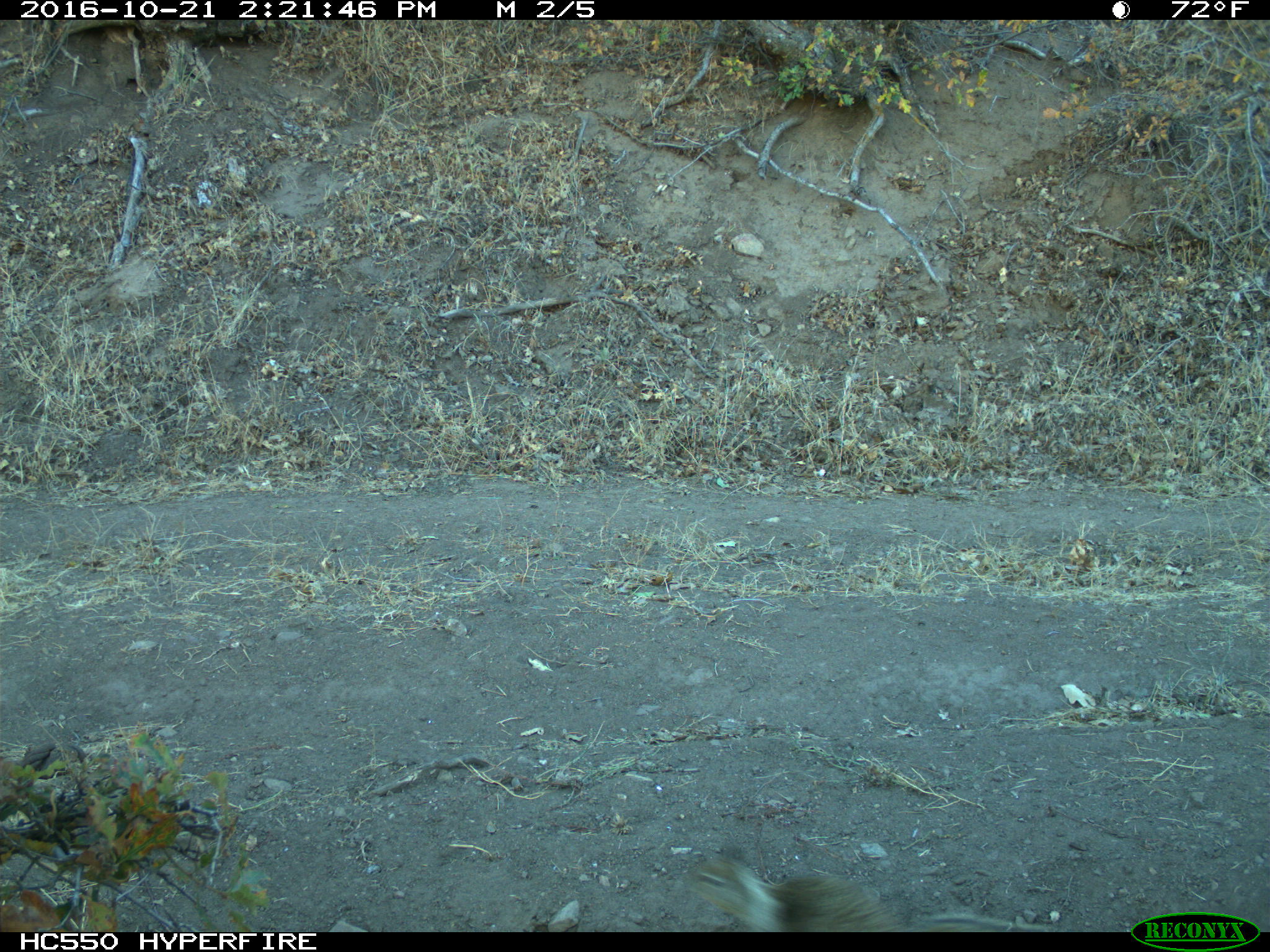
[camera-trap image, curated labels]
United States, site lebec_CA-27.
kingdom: Animalia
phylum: Chordata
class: Mammalia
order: Rodentia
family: Sciuridae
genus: Otospermophilus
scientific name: Otospermophilus beecheyi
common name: california ground squirrel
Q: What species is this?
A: Otospermophilus beecheyi (california ground squirrel).